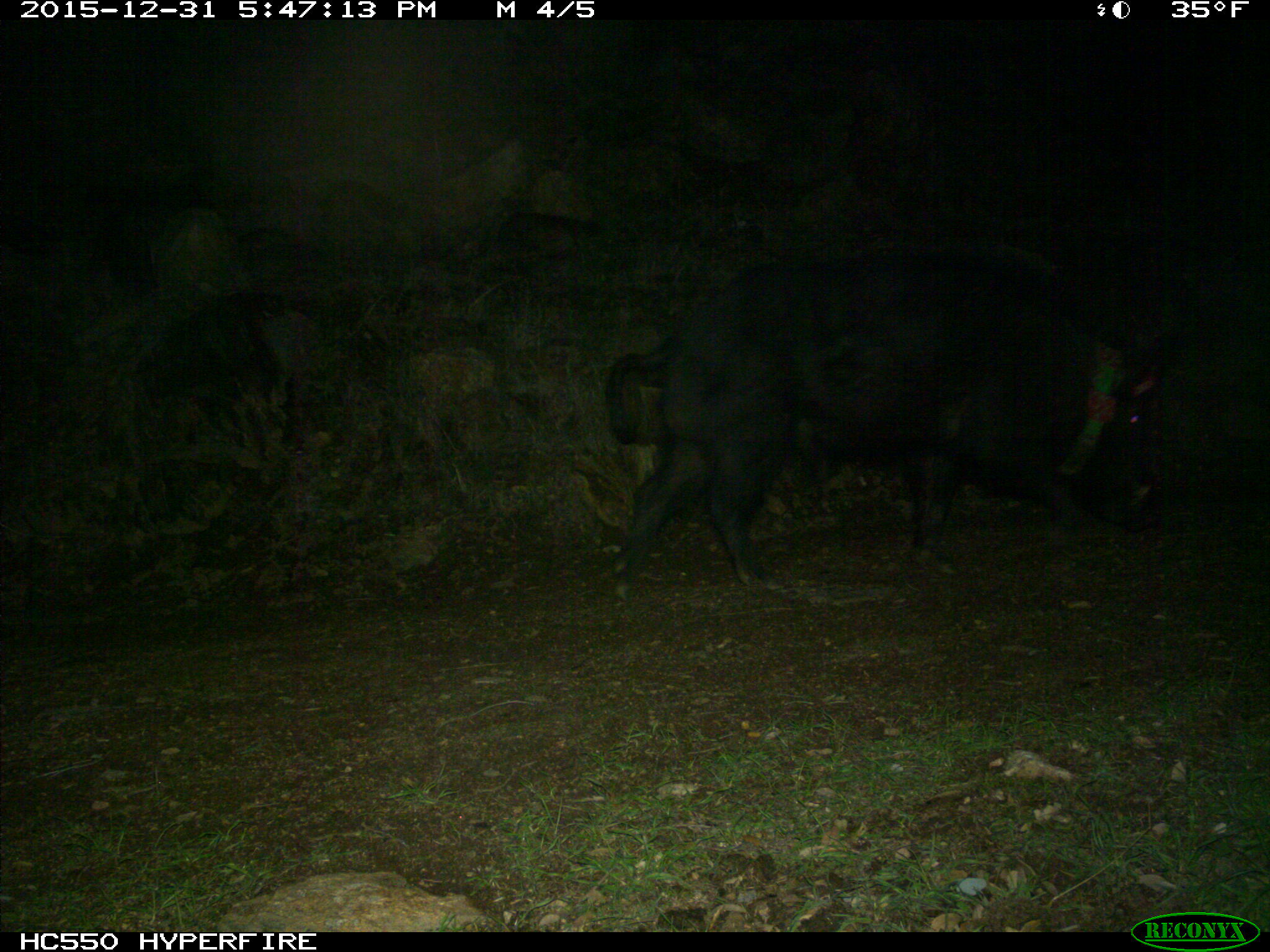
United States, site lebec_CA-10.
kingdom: Animalia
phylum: Chordata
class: Mammalia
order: Artiodactyla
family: Suidae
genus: Sus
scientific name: Sus scrofa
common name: wild boar